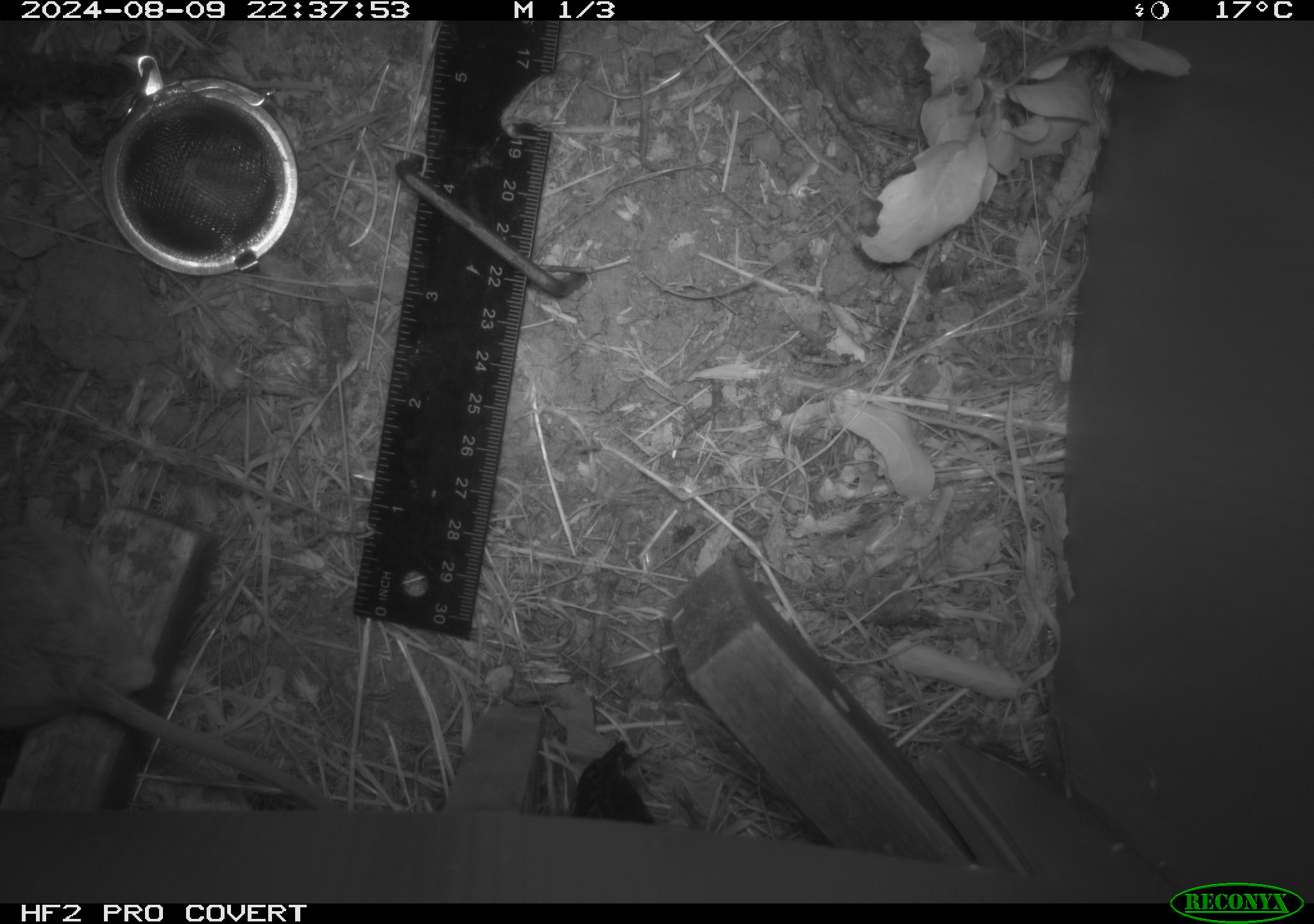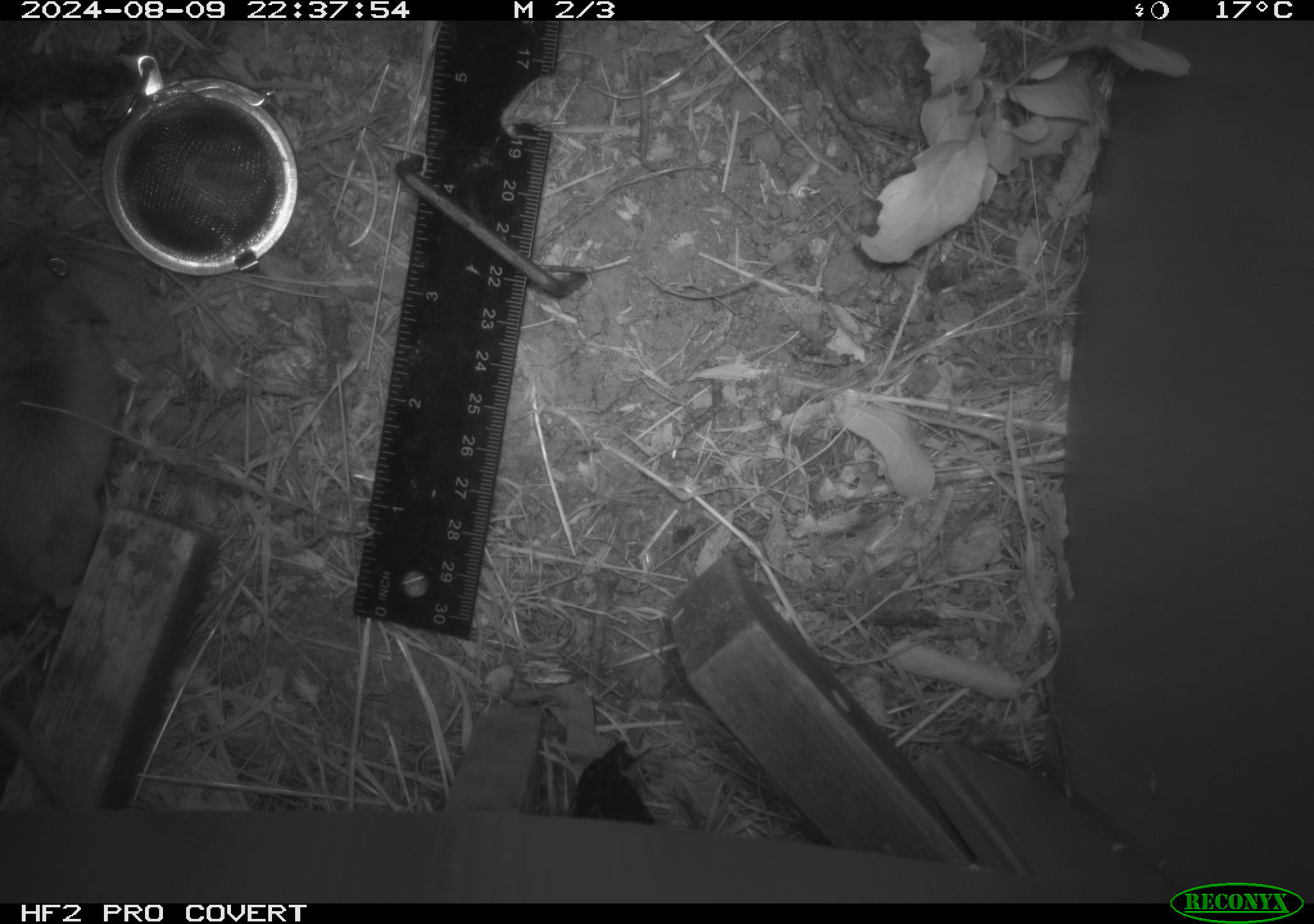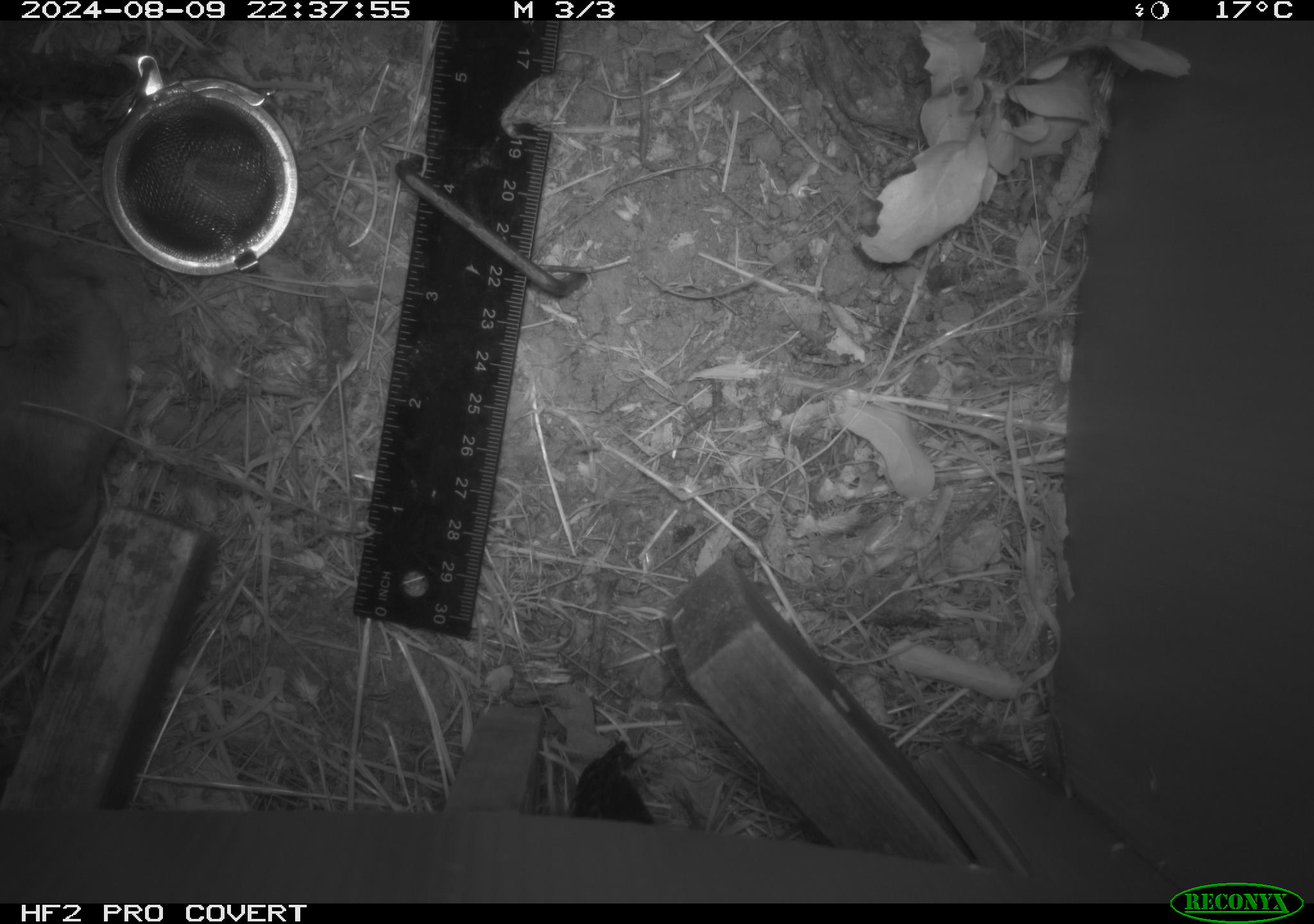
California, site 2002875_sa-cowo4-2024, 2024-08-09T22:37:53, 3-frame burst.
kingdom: Animalia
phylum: Chordata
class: Mammalia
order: Rodentia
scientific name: Rodentia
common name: rodent